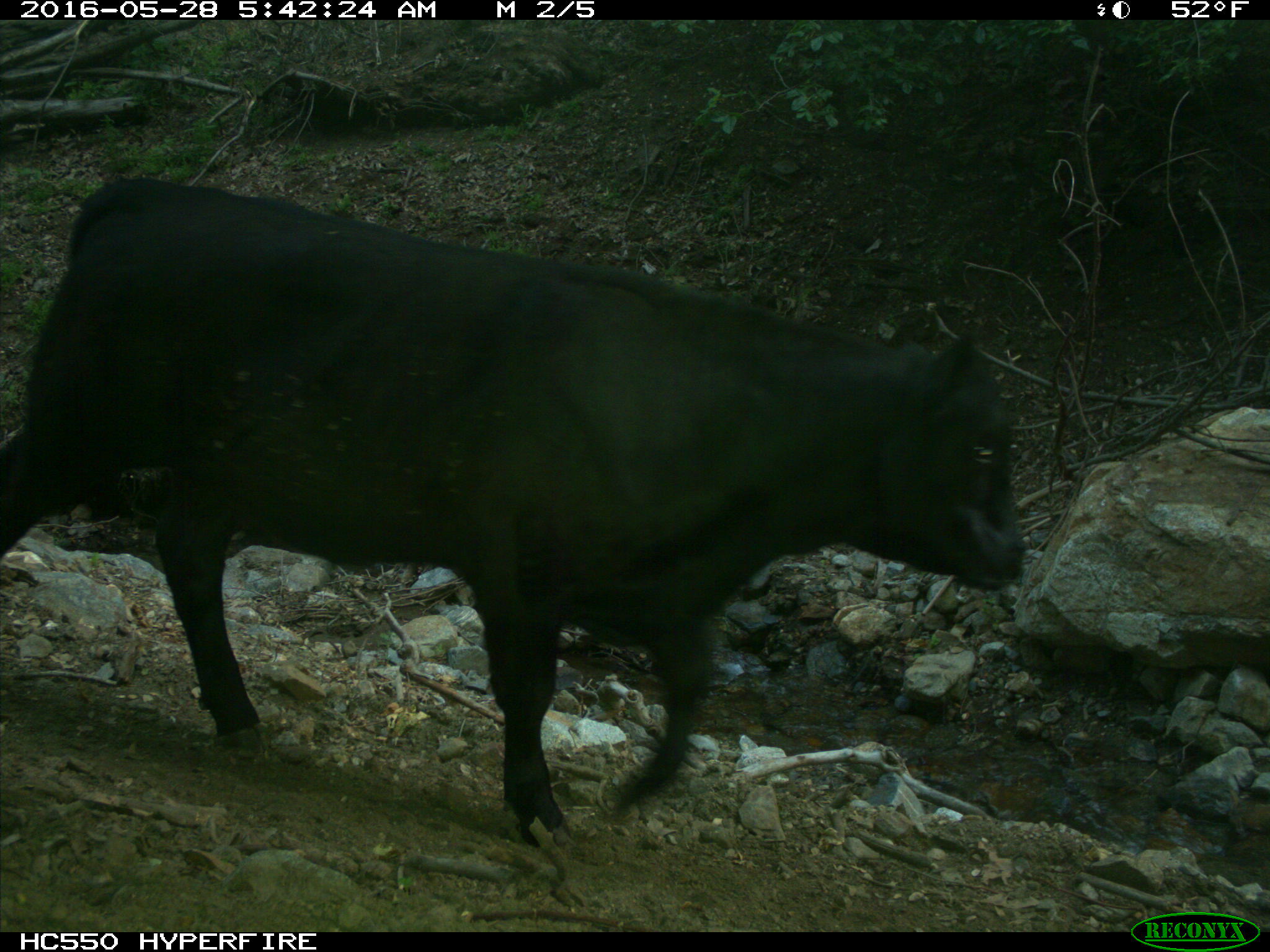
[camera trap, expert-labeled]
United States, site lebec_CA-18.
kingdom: Animalia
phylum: Chordata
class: Mammalia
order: Artiodactyla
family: Bovidae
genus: Bos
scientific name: Bos taurus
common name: domestic cow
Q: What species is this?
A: Bos taurus (domestic cow).